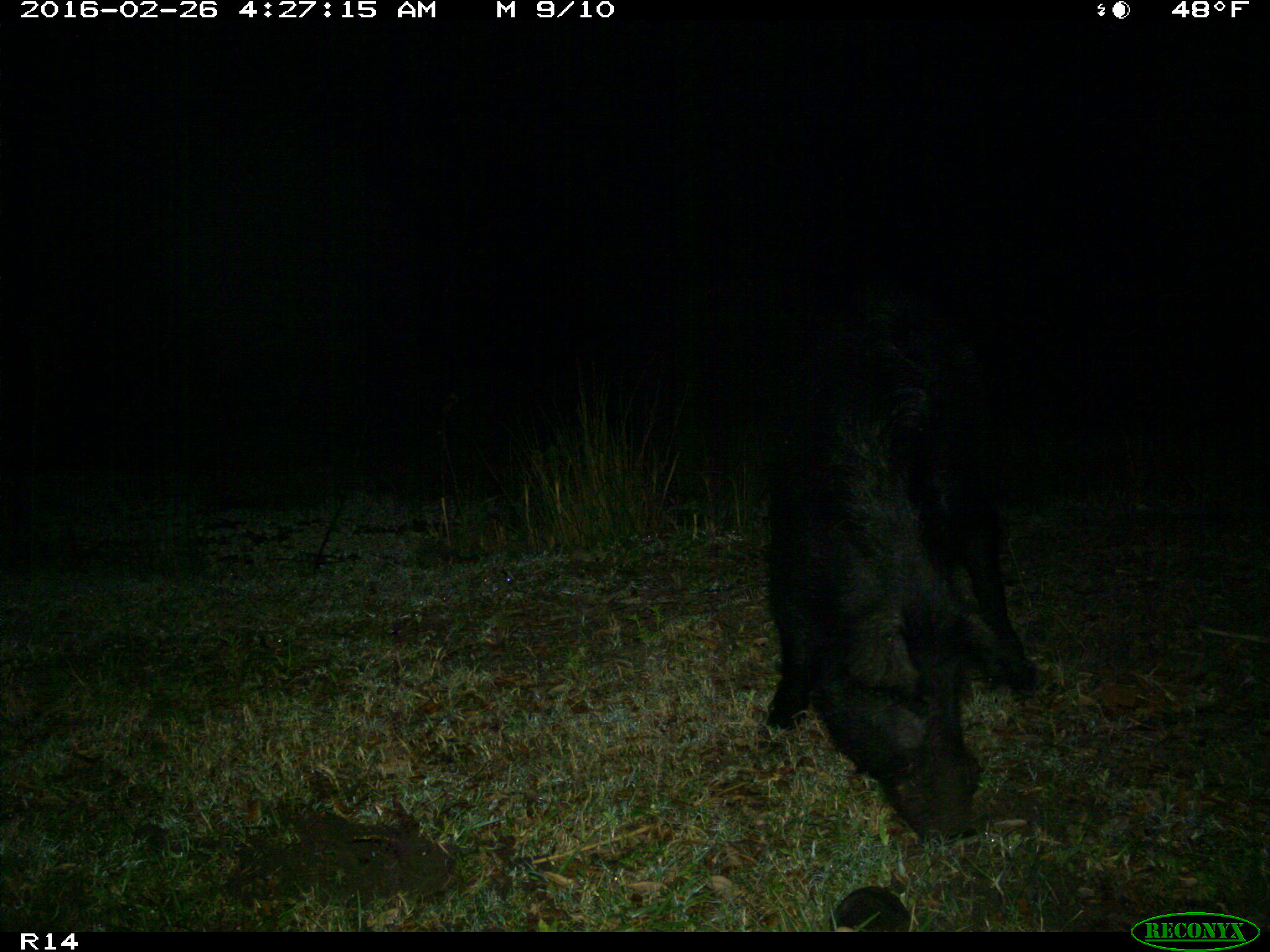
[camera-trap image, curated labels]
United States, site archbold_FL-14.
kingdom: Animalia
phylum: Chordata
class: Mammalia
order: Artiodactyla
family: Suidae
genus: Sus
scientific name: Sus scrofa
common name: wild boar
Sus scrofa (wild boar).